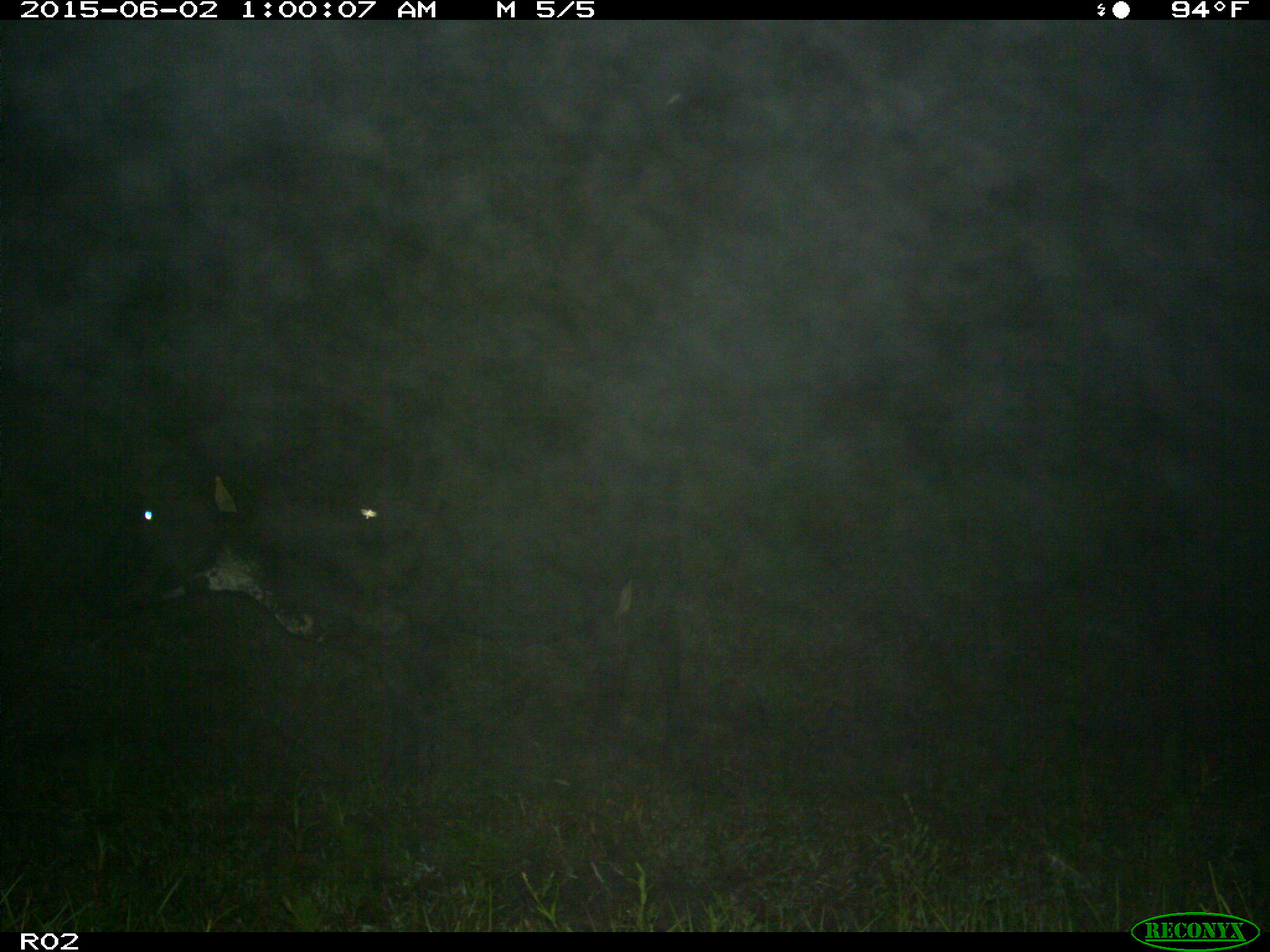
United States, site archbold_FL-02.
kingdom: Animalia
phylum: Chordata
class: Mammalia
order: Artiodactyla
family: Bovidae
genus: Bos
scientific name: Bos taurus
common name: domestic cow